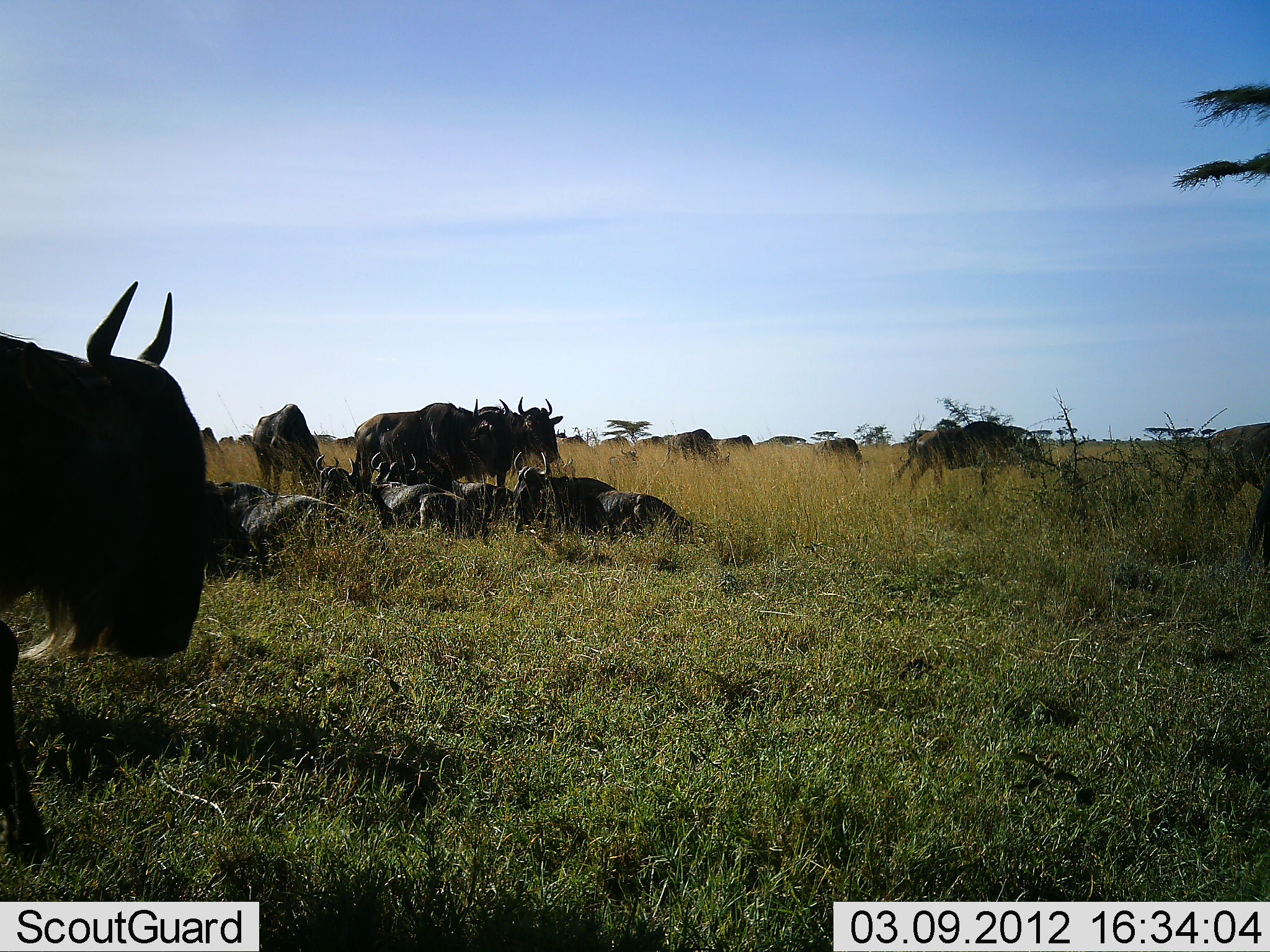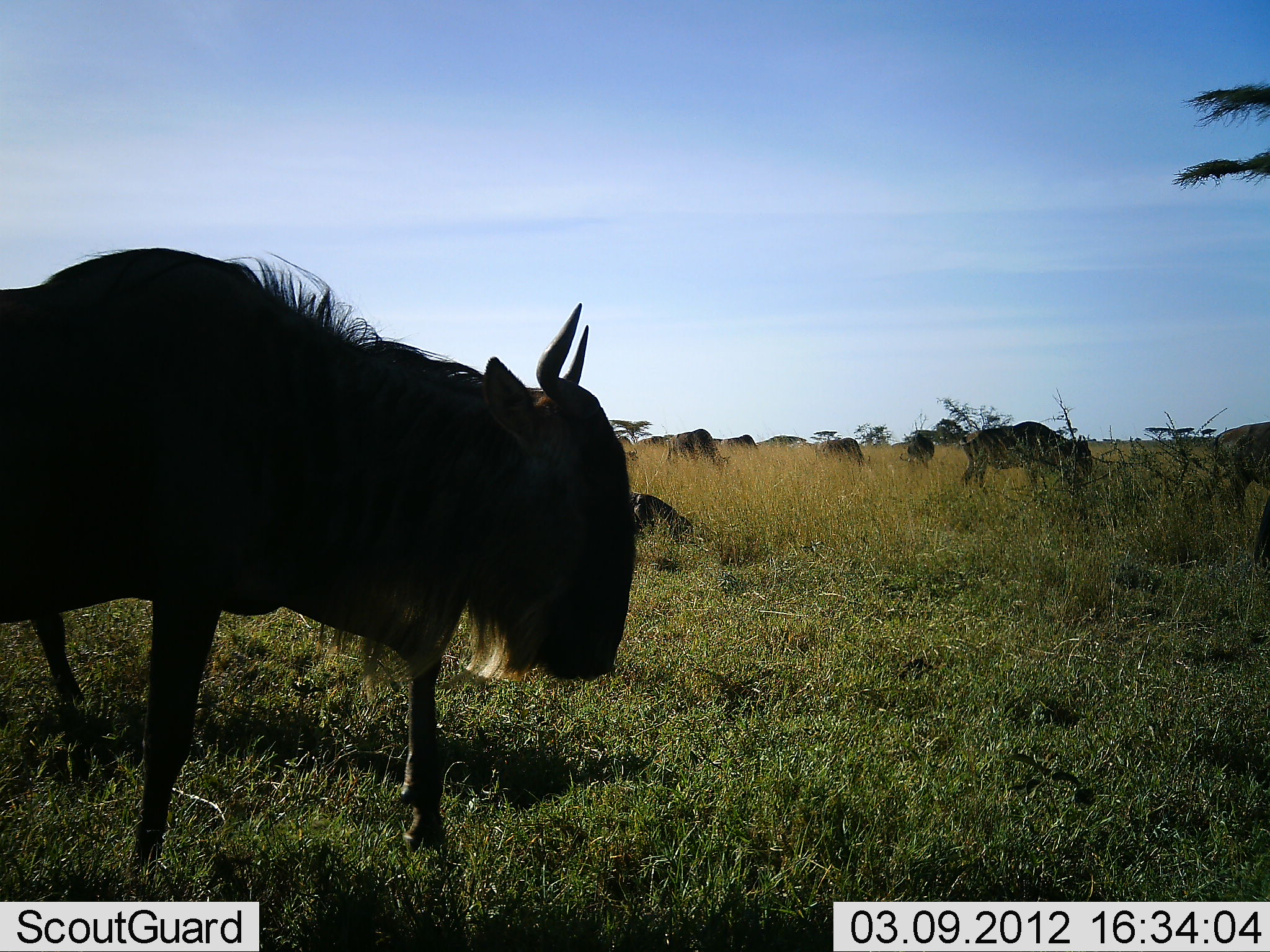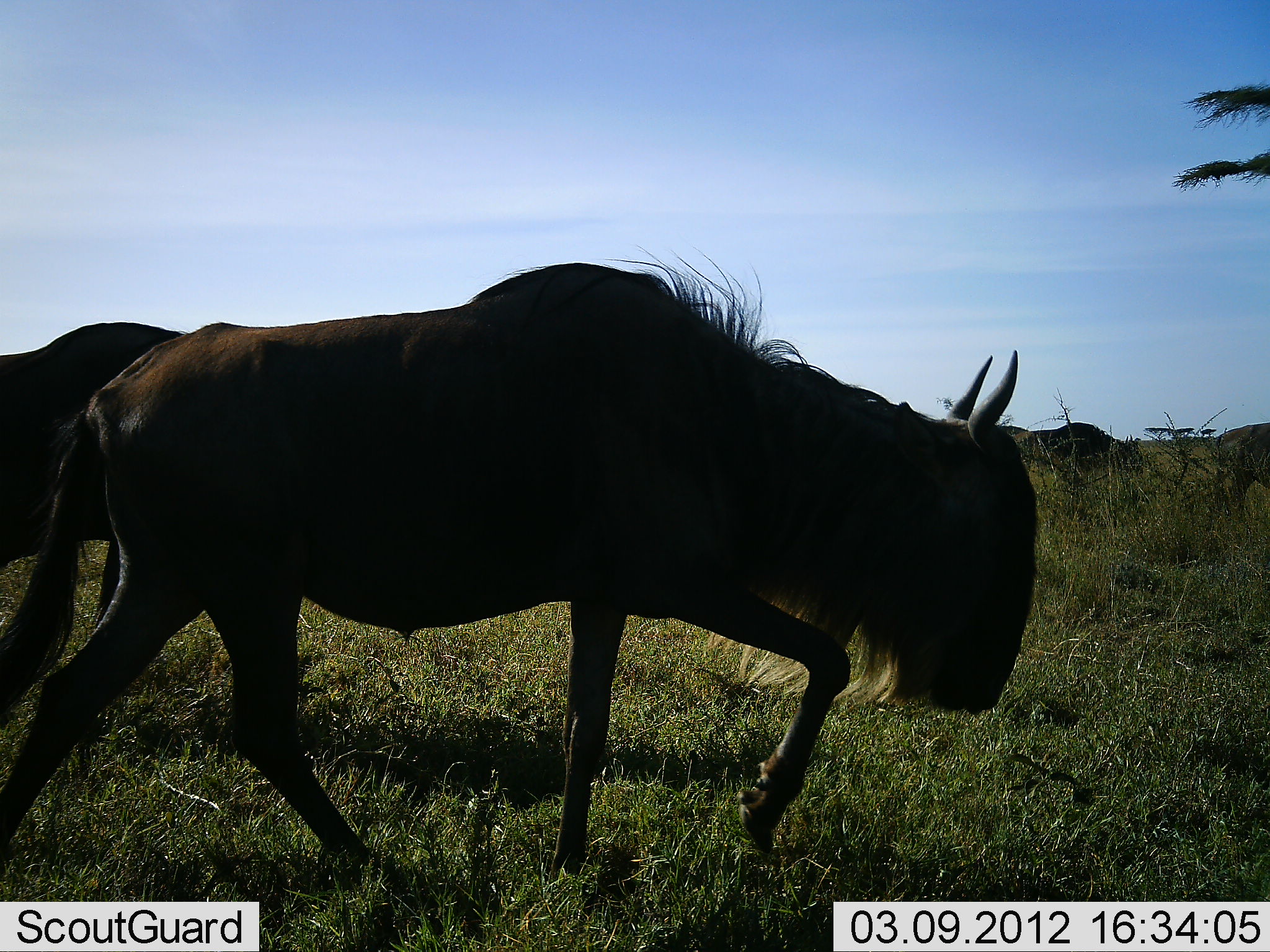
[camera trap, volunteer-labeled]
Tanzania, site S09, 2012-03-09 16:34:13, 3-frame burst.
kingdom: Animalia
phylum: Chordata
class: Mammalia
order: Artiodactyla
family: Bovidae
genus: Connochaetes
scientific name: Connochaetes taurinus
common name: blue wildebeest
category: wildebeest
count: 11-50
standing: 70%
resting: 65%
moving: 75%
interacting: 0%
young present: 0%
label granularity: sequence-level